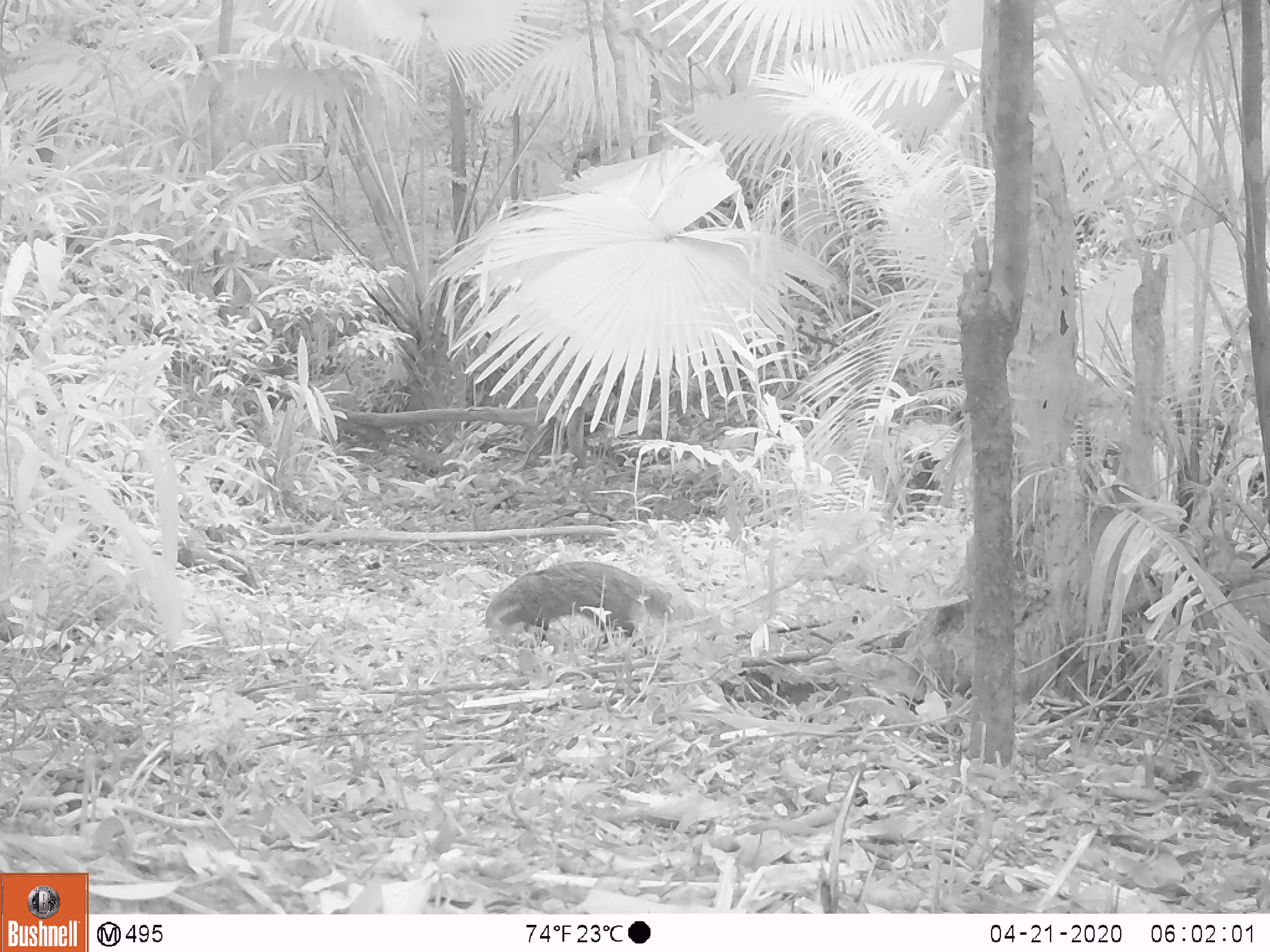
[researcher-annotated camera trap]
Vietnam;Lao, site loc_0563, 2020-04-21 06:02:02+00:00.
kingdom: Animalia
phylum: Chordata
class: Mammalia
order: Carnivora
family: Herpestidae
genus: Urva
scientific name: Urva urva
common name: crab-eating mongoose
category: crab eating mongoose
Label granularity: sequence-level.